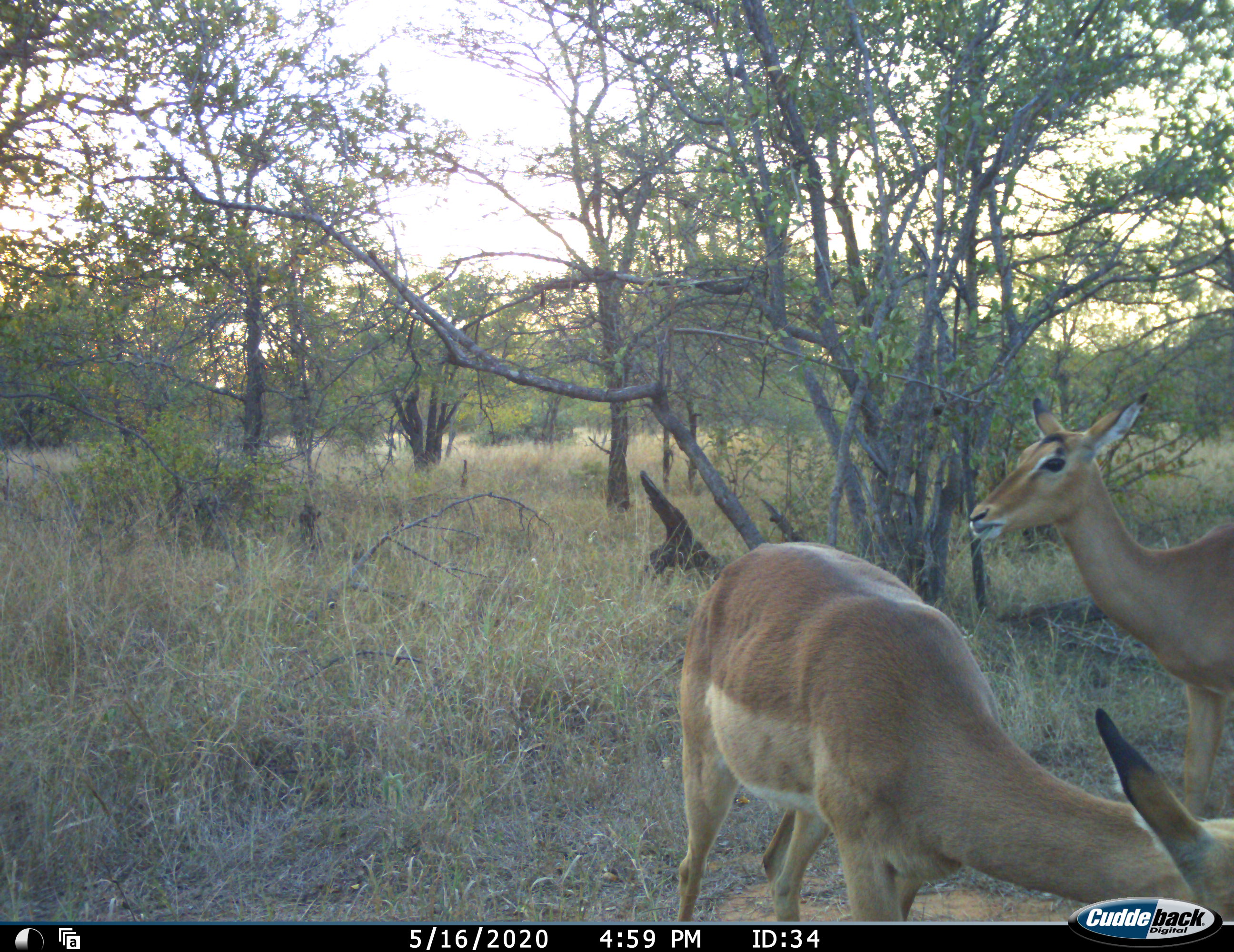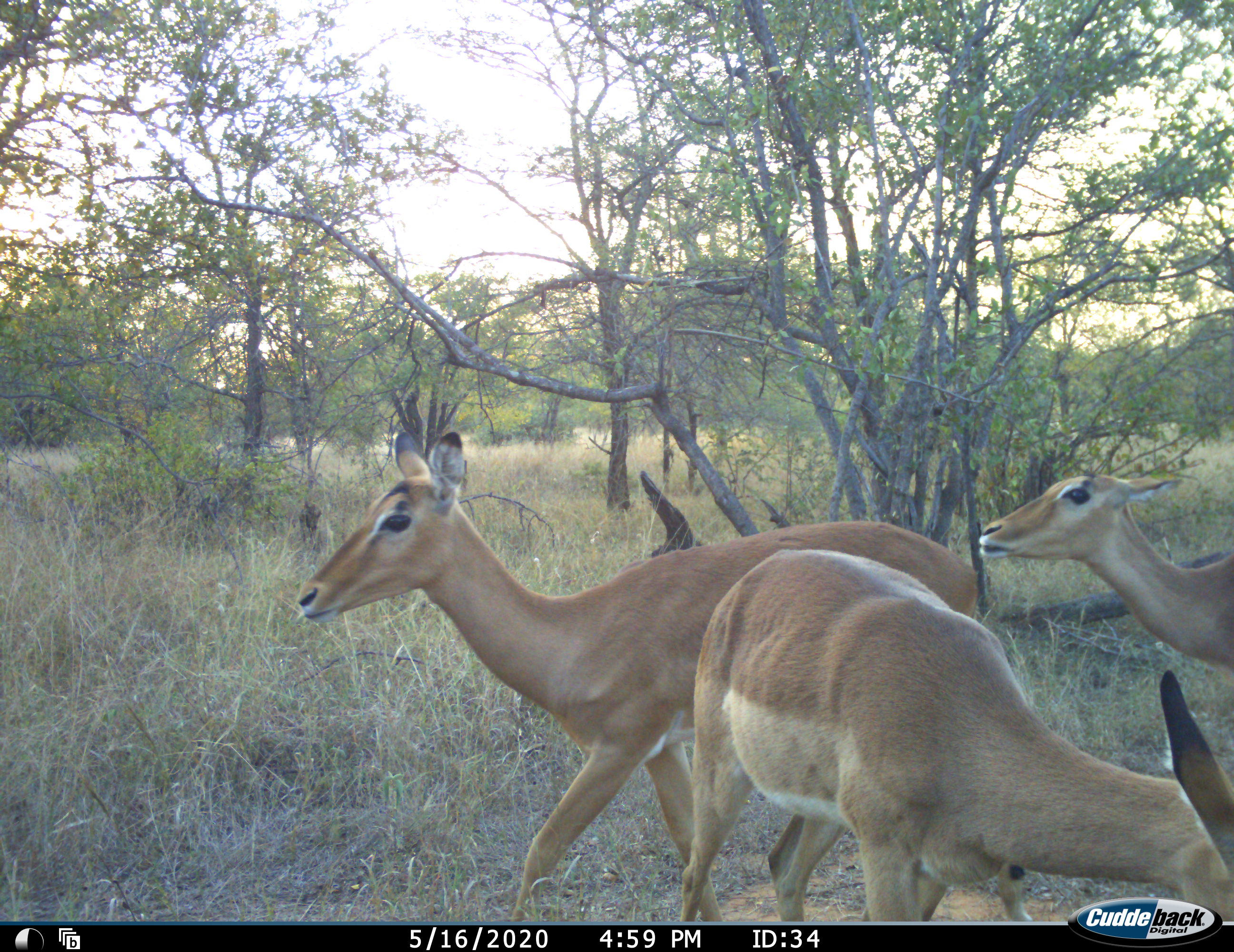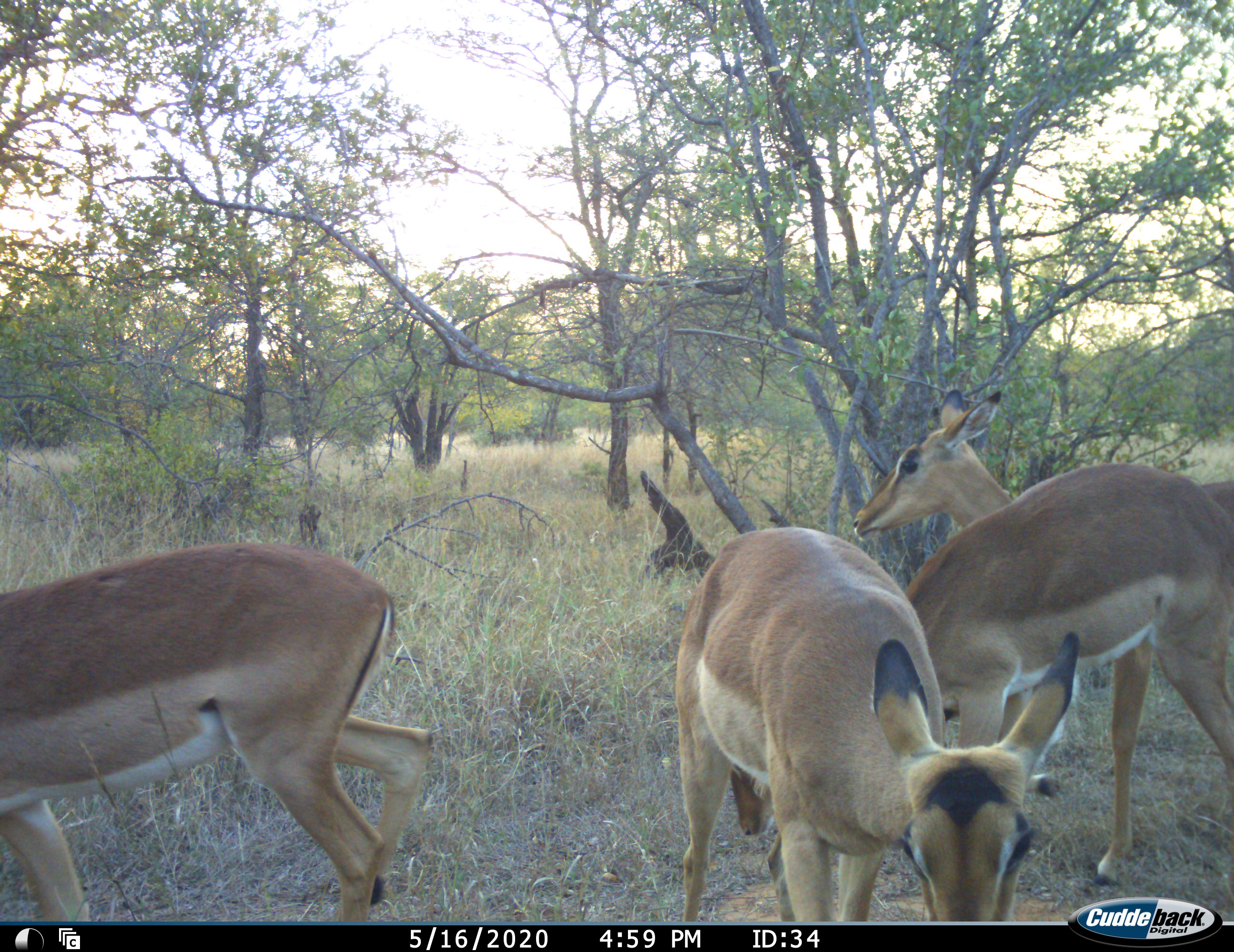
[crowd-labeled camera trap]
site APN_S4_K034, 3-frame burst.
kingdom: Animalia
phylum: Chordata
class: Mammalia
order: Artiodactyla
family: Bovidae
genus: Aepyceros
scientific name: Aepyceros melampus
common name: impala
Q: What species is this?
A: Impala (Aepyceros melampus).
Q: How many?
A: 4.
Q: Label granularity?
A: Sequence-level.